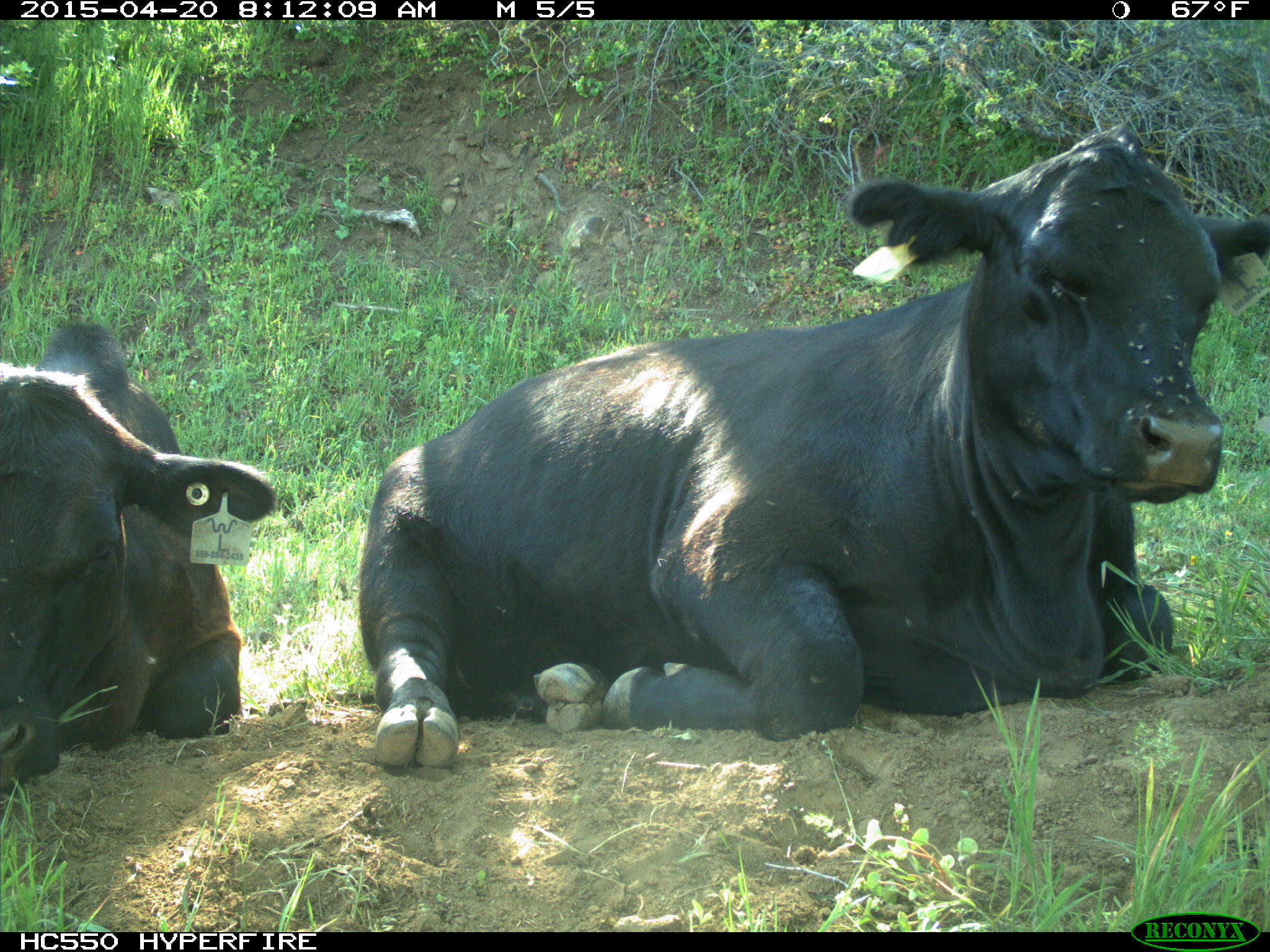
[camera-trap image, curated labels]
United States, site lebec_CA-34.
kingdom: Animalia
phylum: Chordata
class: Mammalia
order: Artiodactyla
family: Bovidae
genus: Bos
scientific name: Bos taurus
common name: domestic cow